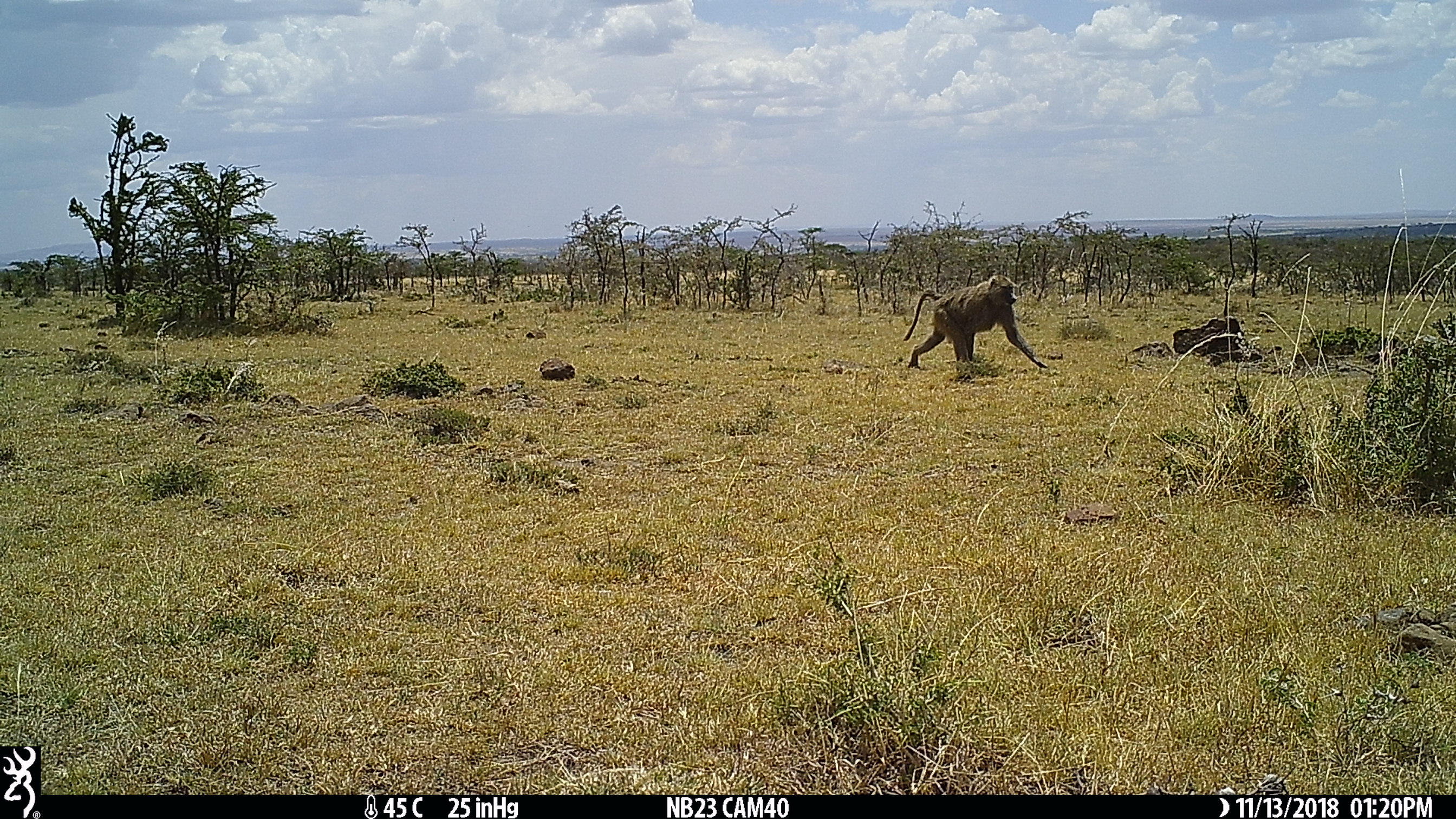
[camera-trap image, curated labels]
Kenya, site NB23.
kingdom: Animalia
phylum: Chordata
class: Mammalia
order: Primates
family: Cercopithecidae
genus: Papio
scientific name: Papio anubis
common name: olive baboon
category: baboon